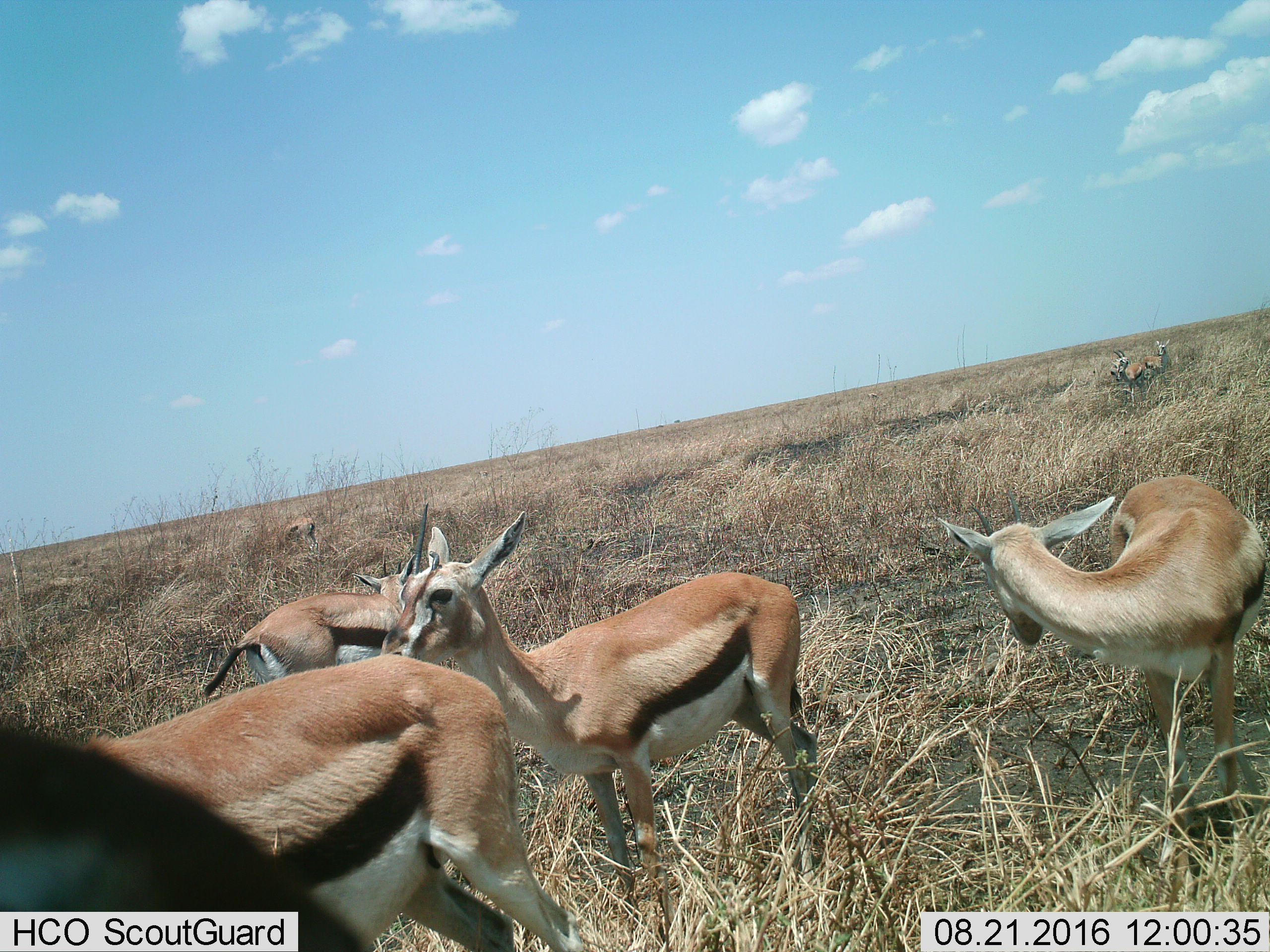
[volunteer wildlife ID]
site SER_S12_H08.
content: unidentified animal